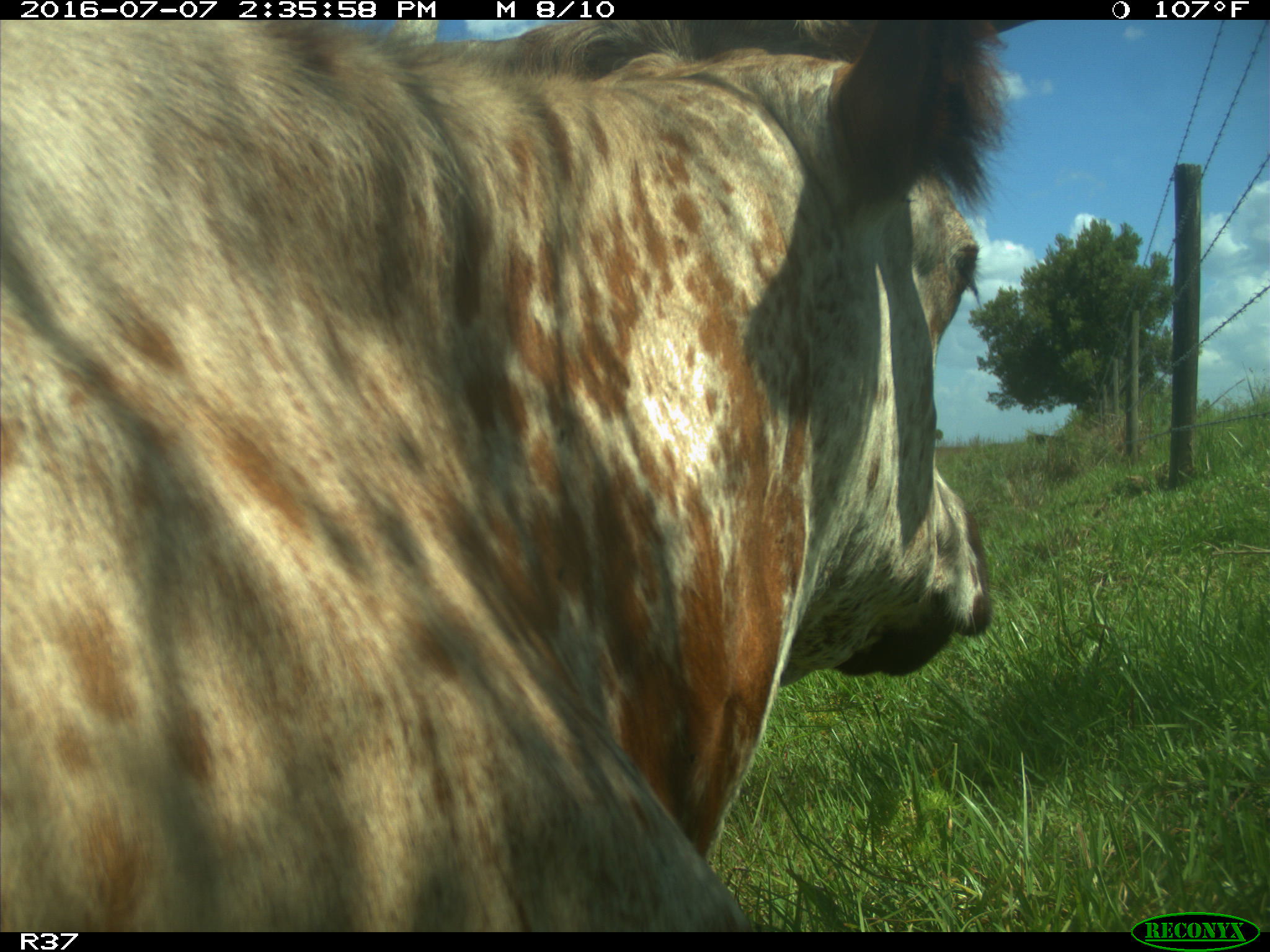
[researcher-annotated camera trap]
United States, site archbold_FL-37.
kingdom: Animalia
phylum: Chordata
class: Mammalia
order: Artiodactyla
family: Bovidae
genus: Bos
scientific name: Bos taurus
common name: domestic cow